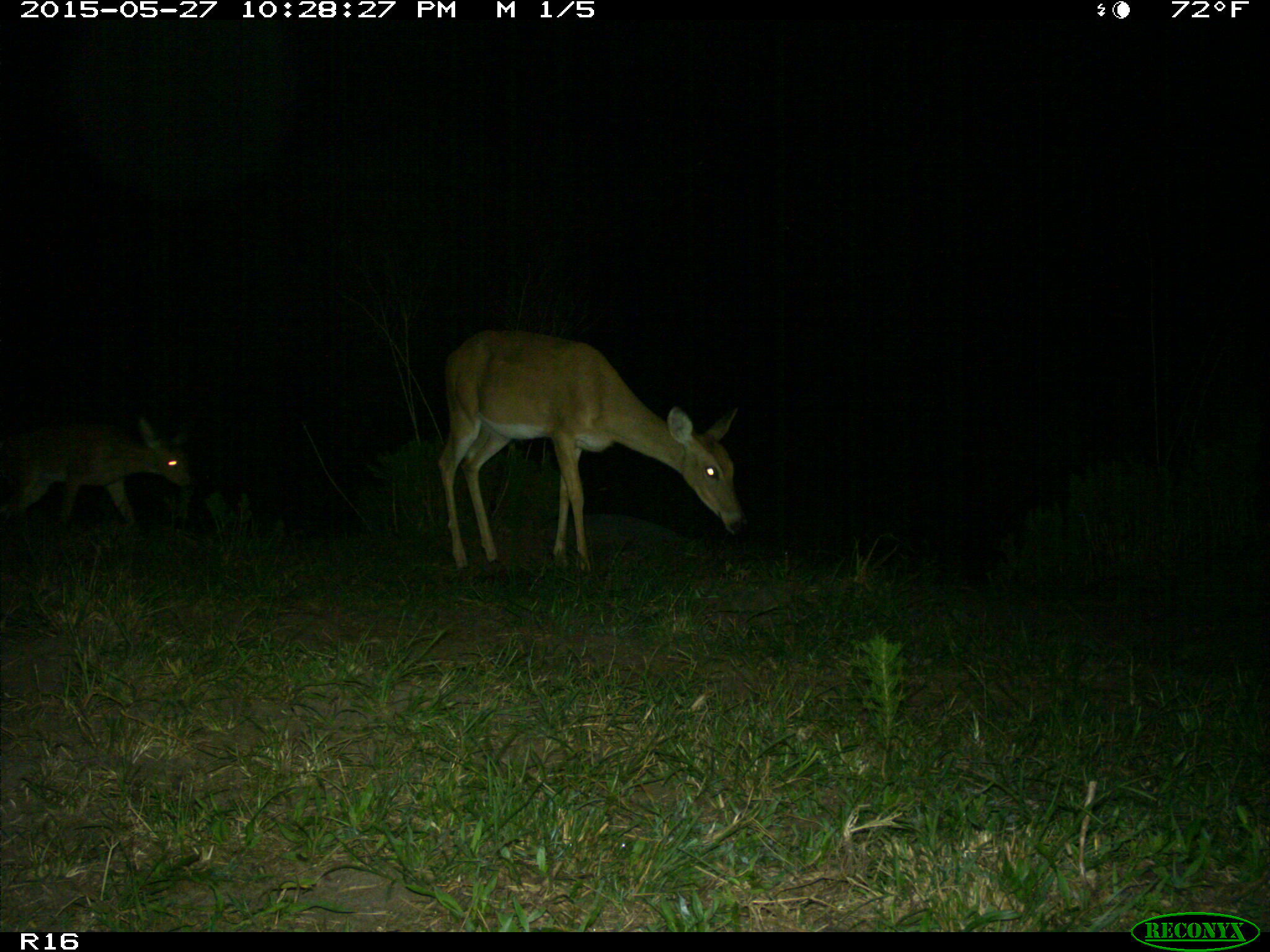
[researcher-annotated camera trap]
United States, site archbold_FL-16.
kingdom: Animalia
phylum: Chordata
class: Mammalia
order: Artiodactyla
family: Cervidae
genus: Odocoileus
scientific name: Odocoileus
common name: deer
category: unidentified deer